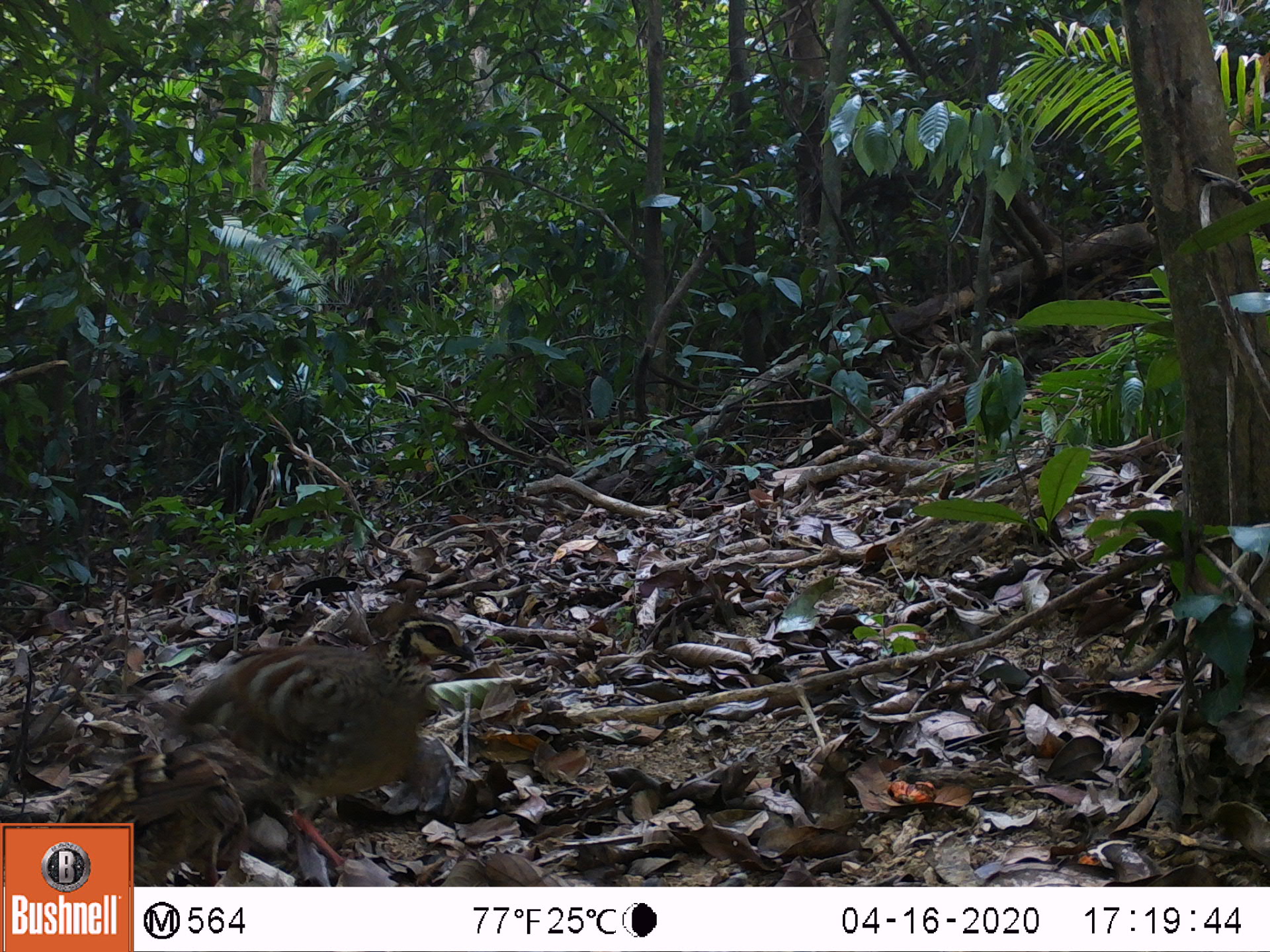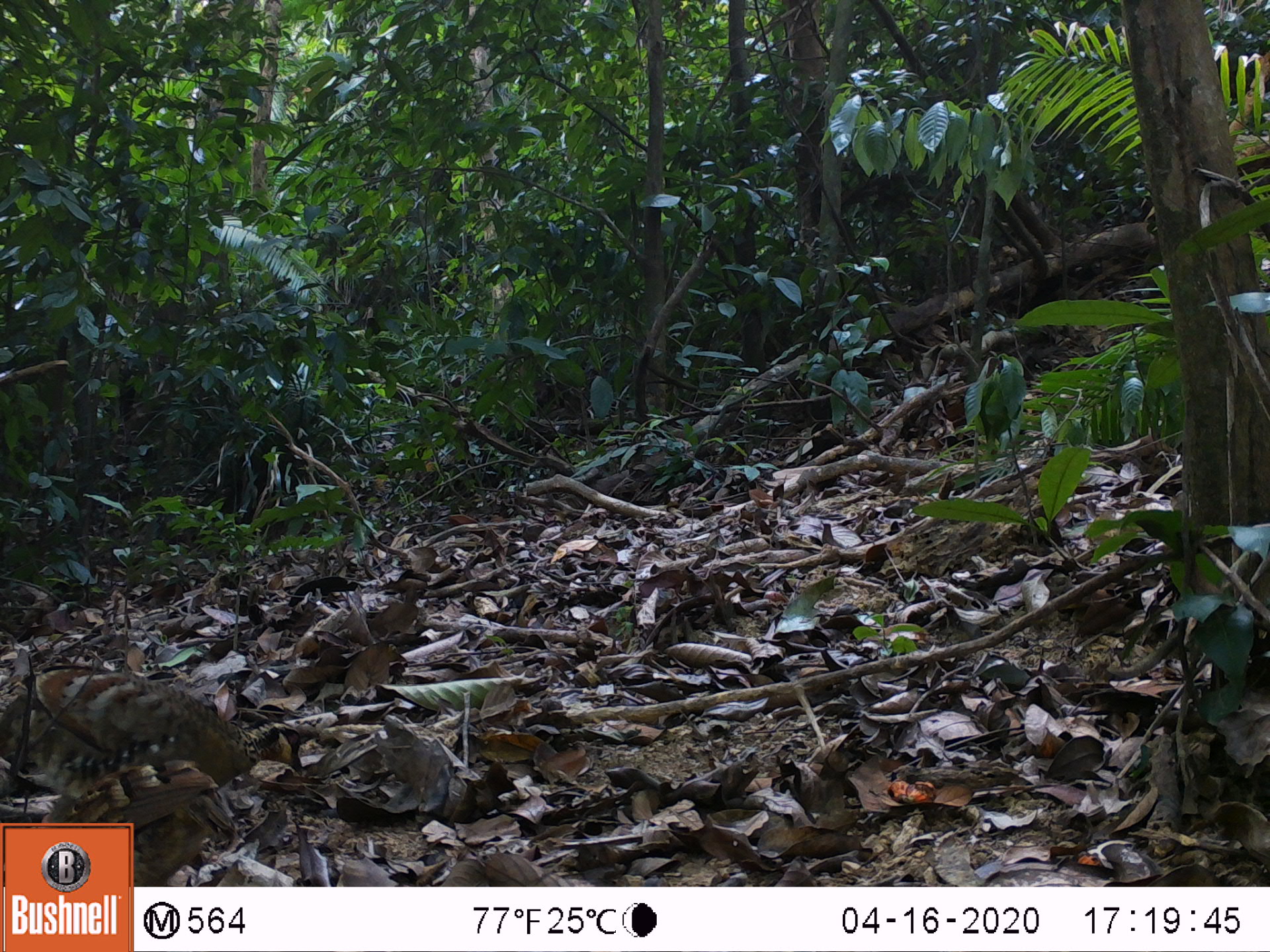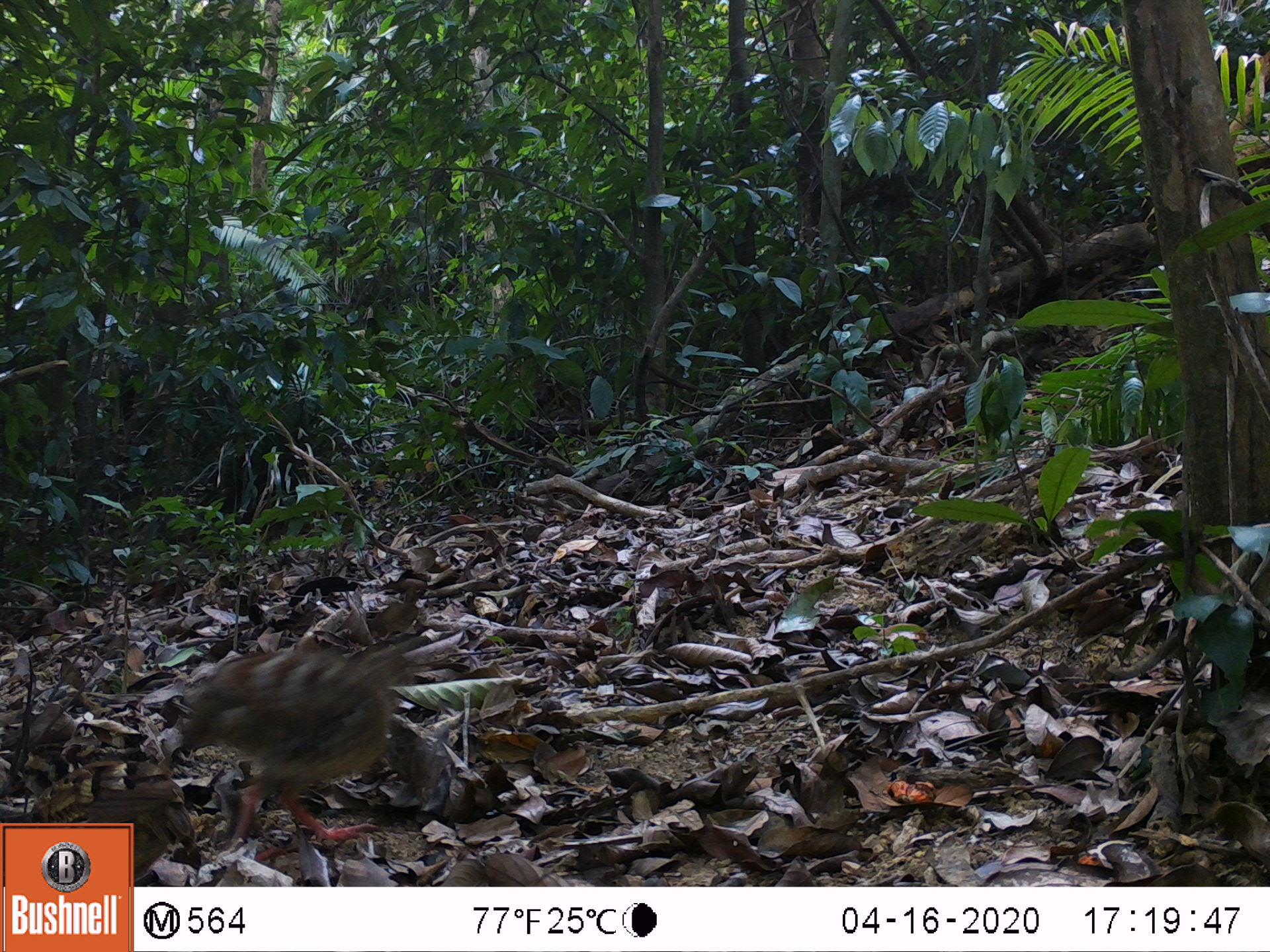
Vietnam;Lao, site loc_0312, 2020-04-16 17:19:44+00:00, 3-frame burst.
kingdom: Animalia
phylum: Chordata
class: Aves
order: Galliformes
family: Phasianidae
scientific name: Phasianidae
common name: partridge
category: unidentified partridge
Unidentified partridge (partridge) (Phasianidae). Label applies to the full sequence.